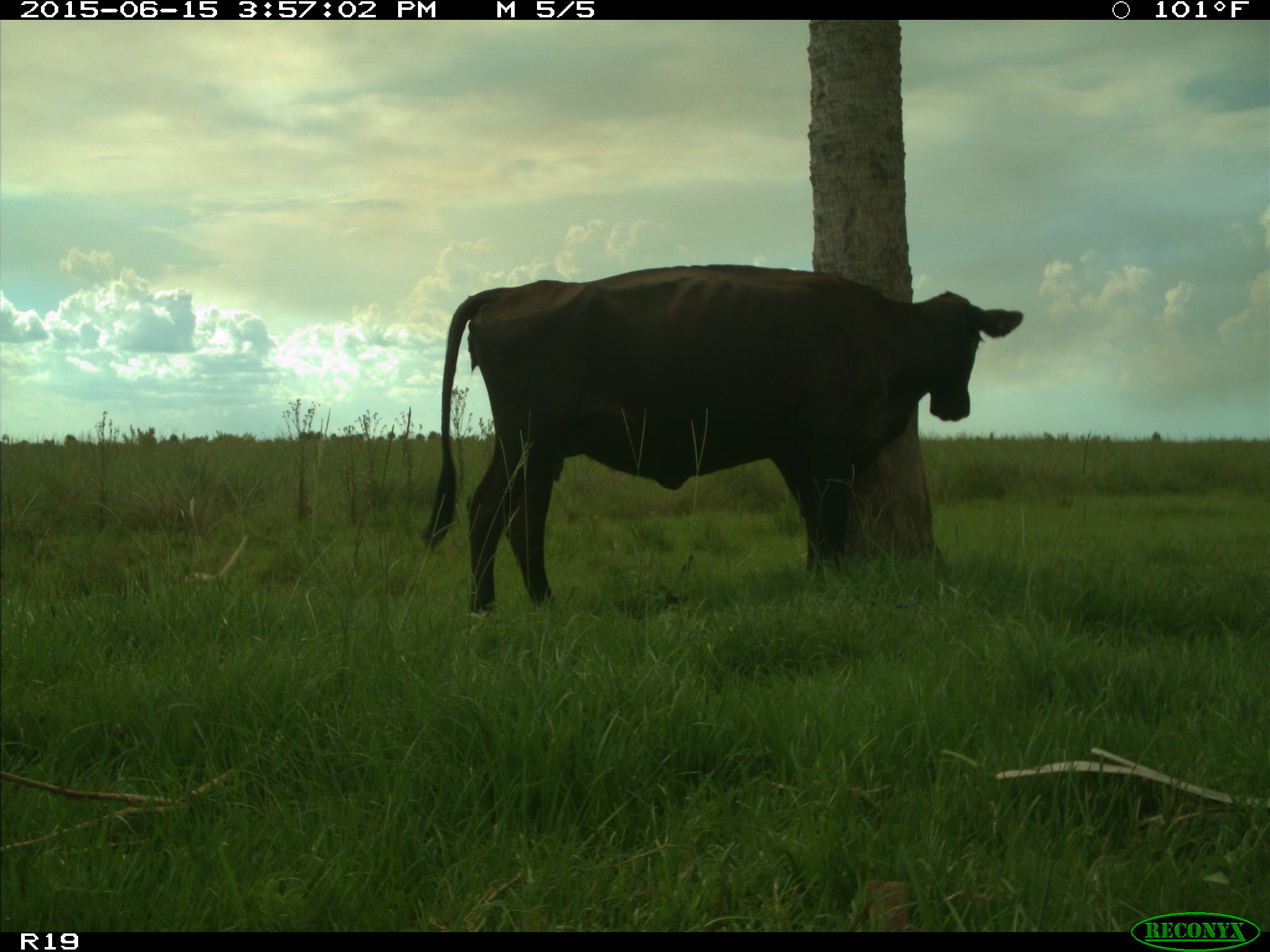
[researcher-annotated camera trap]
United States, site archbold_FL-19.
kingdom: Animalia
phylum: Chordata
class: Mammalia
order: Artiodactyla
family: Bovidae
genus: Bos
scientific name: Bos taurus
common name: domestic cow